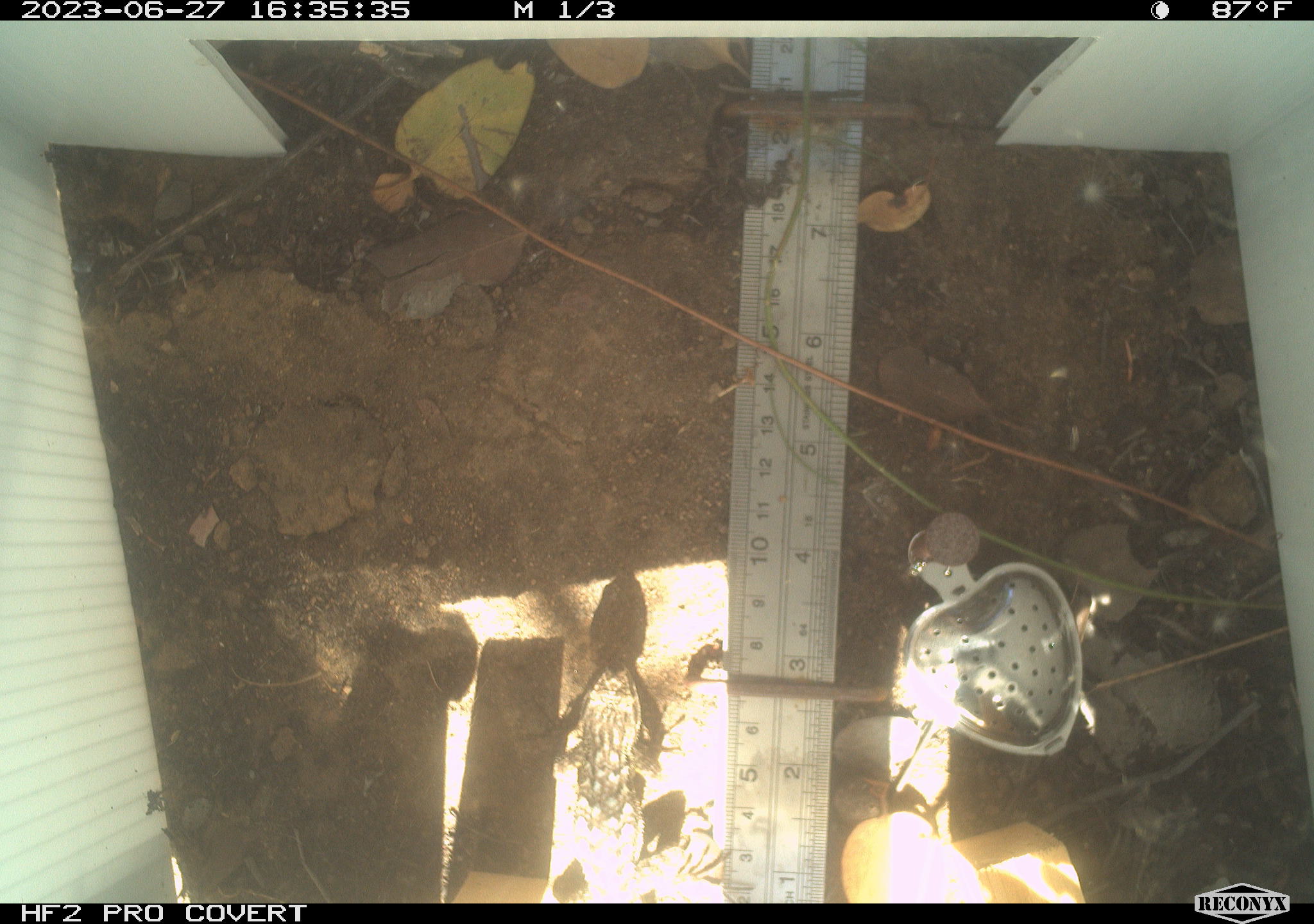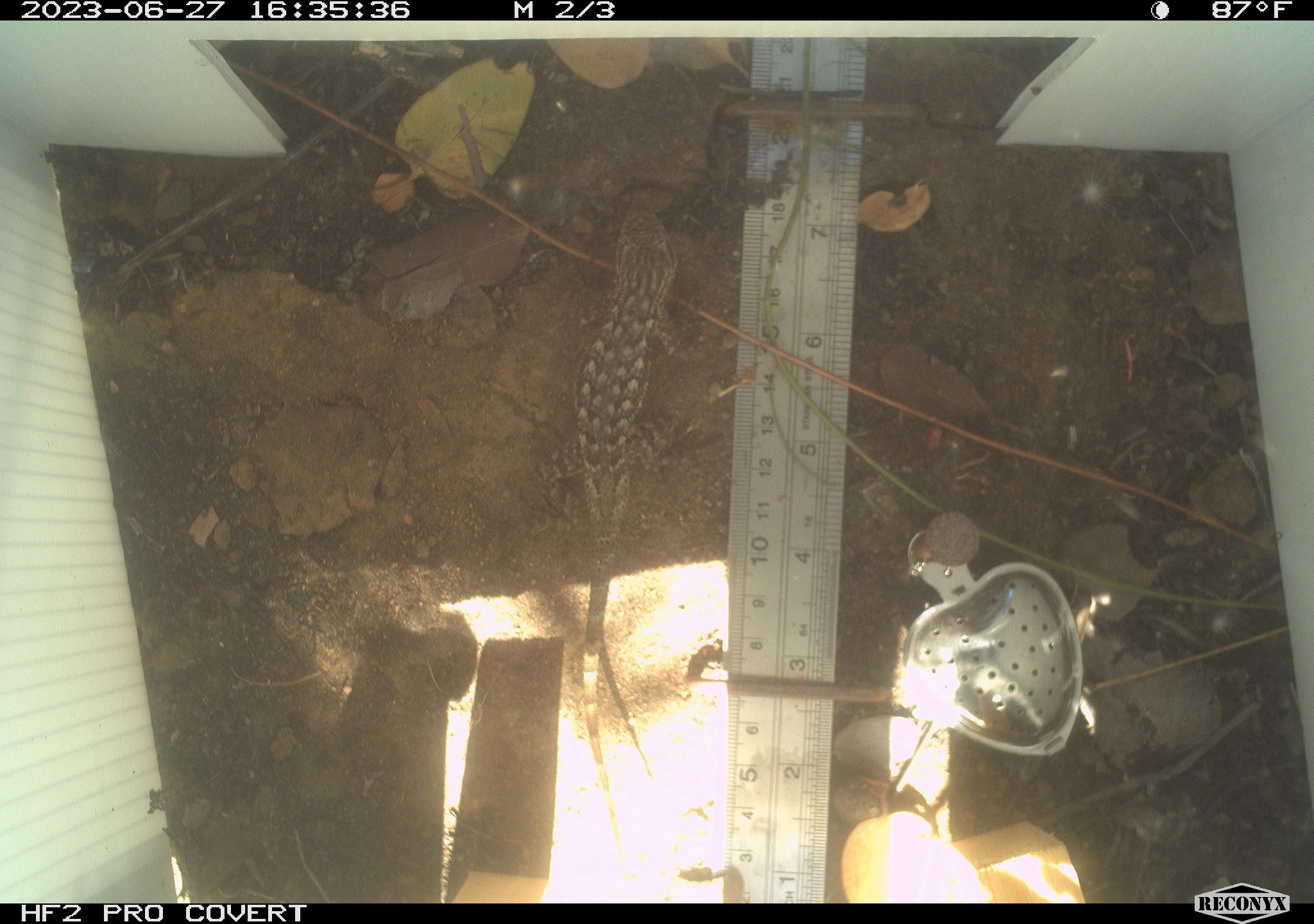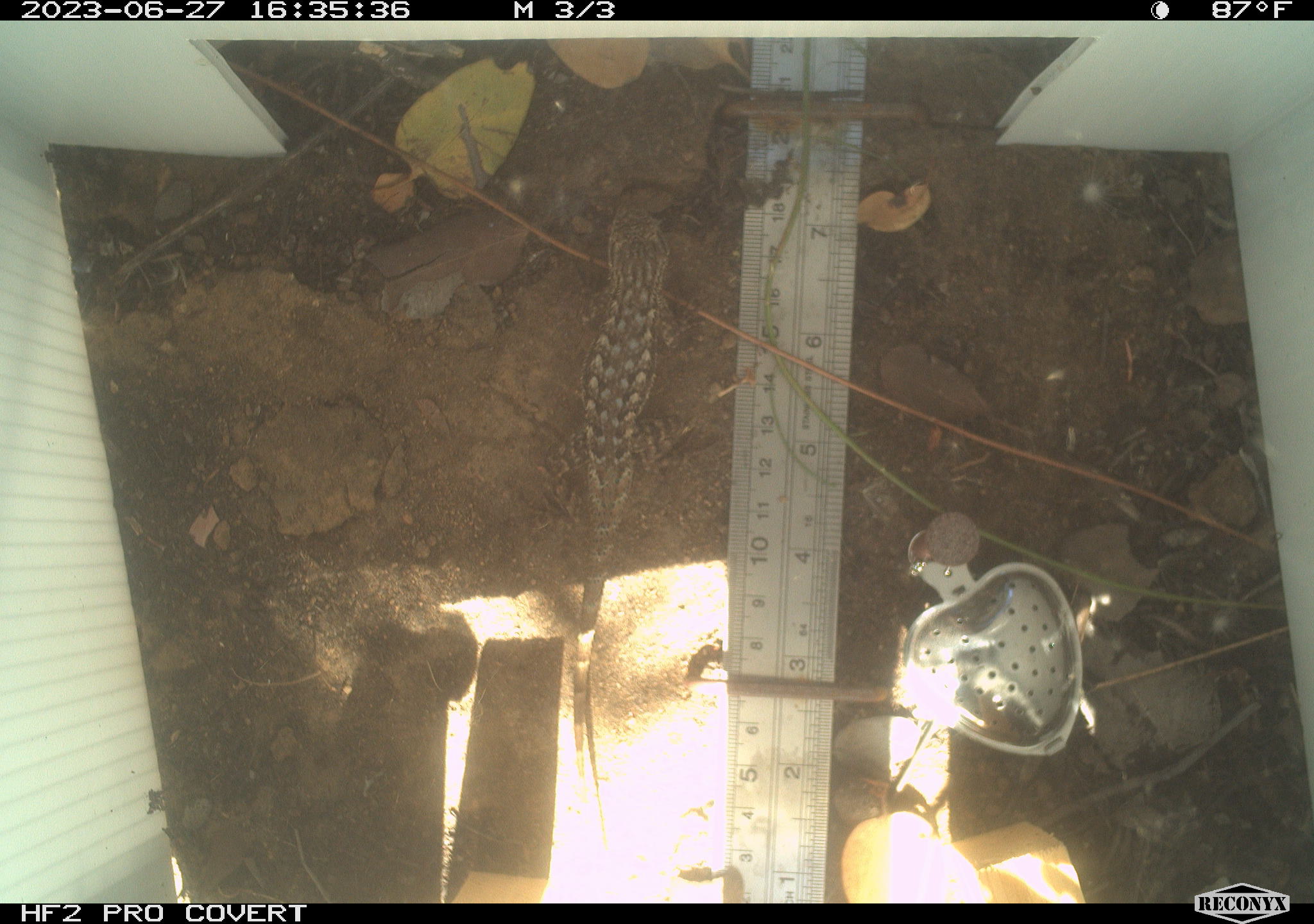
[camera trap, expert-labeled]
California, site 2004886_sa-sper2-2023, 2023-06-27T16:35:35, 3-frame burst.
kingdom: Animalia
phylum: Chordata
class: Reptilia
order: Squamata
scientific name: Squamata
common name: lizards and snakes